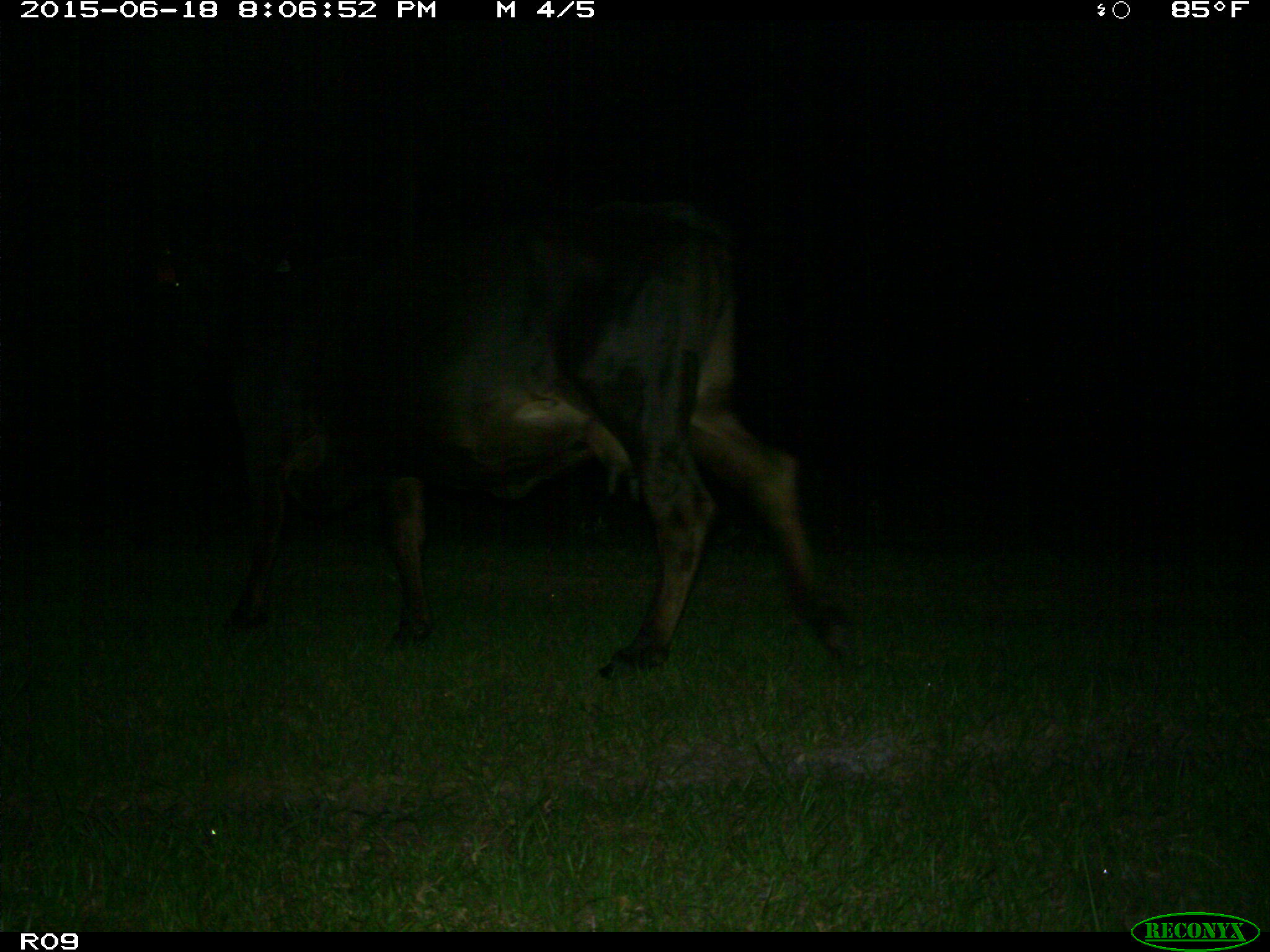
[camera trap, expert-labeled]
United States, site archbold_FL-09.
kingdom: Animalia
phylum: Chordata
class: Mammalia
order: Artiodactyla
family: Bovidae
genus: Bos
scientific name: Bos taurus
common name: domestic cow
Bos taurus (domestic cow).